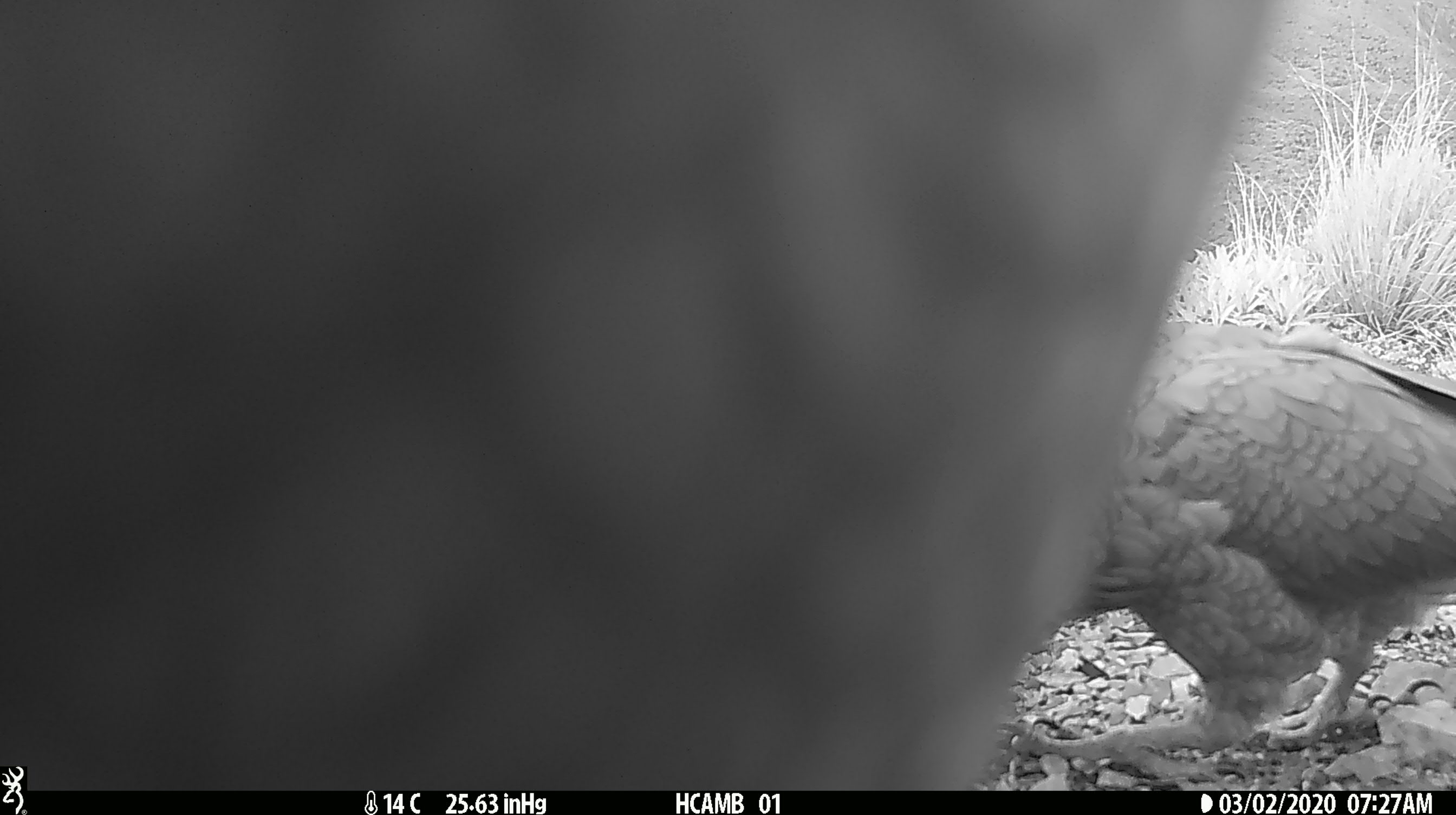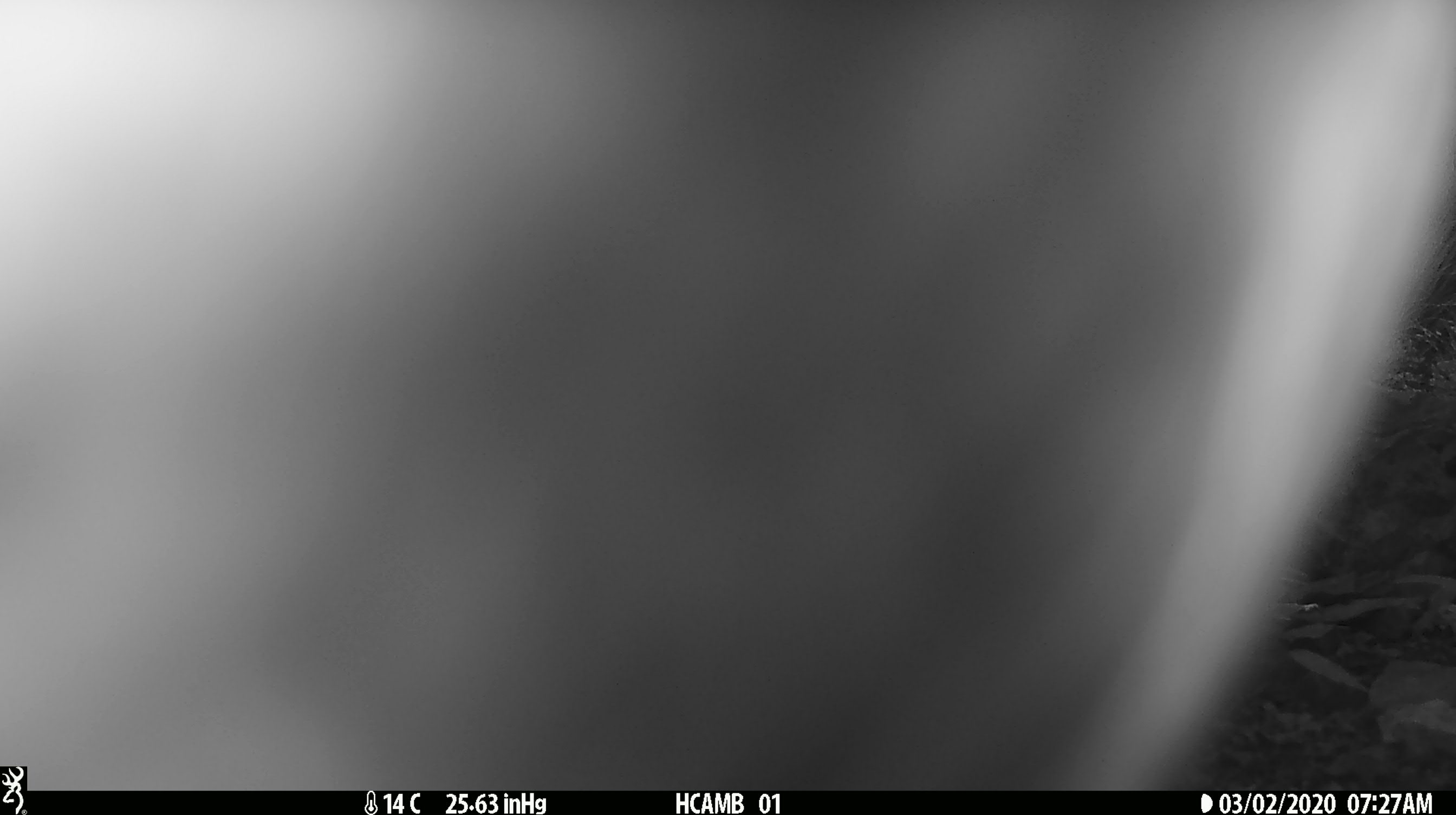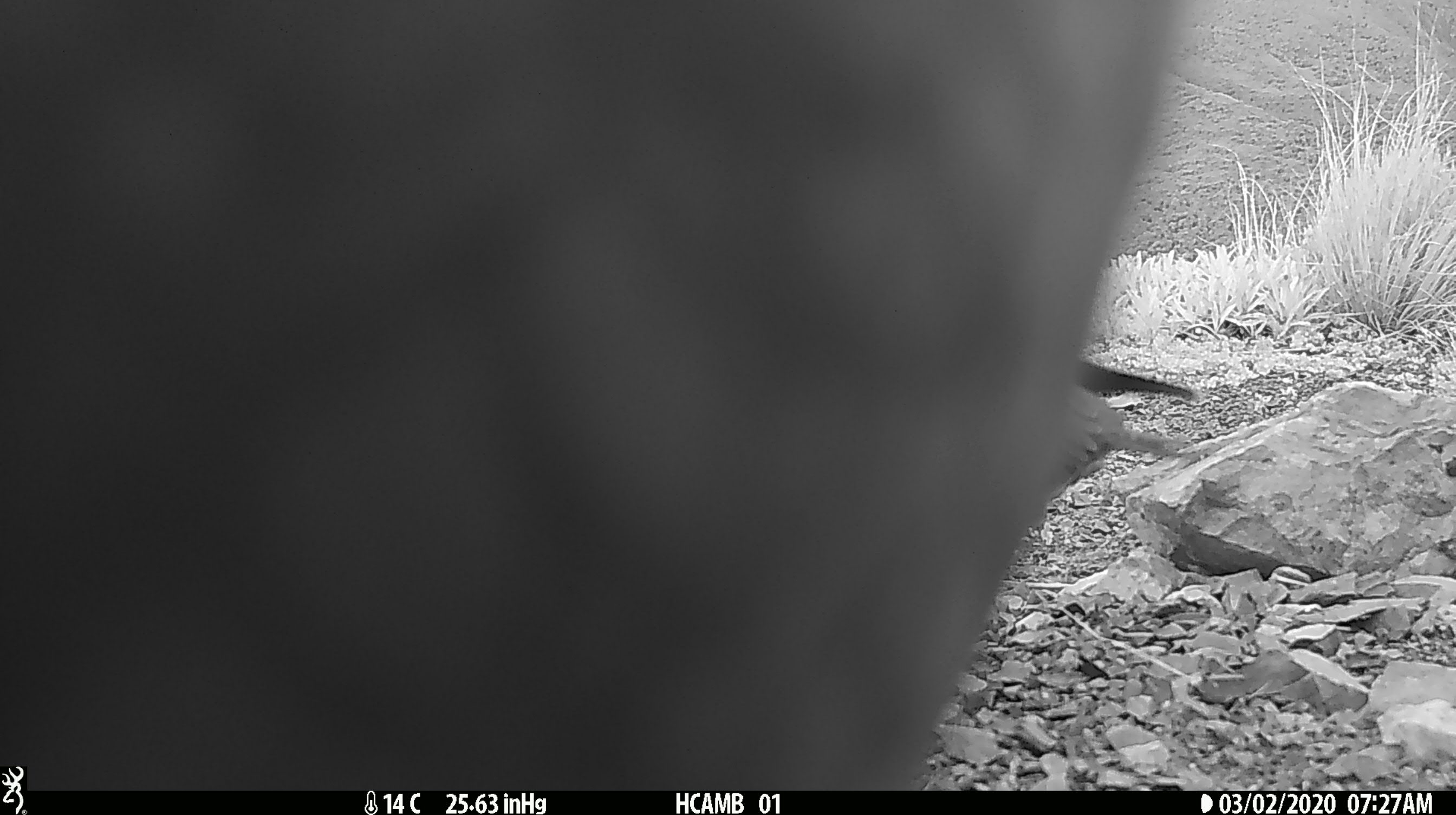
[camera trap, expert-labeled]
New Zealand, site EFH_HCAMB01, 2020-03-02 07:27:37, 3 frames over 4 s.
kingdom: Animalia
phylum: Chordata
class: Aves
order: Psittaciformes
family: Strigopidae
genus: Nestor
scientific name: Nestor notabilis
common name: kea